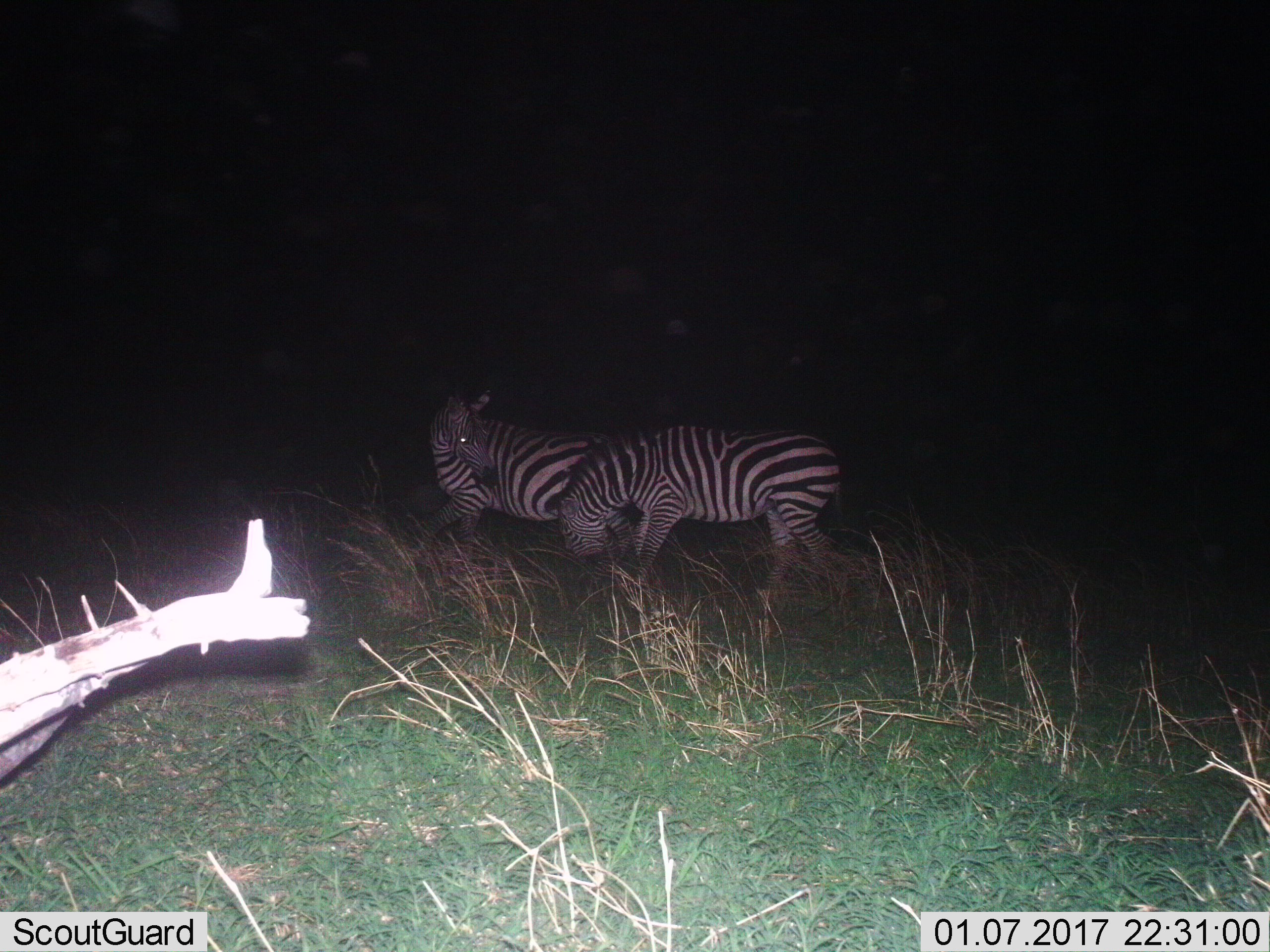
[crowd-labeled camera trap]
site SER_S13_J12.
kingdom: Animalia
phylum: Chordata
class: Mammalia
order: Perissodactyla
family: Equidae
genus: Equus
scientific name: Equus quagga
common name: plains zebra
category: zebraplains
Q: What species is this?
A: Zebraplains (plains zebra) (Equus quagga).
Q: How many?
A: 2.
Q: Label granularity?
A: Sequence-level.